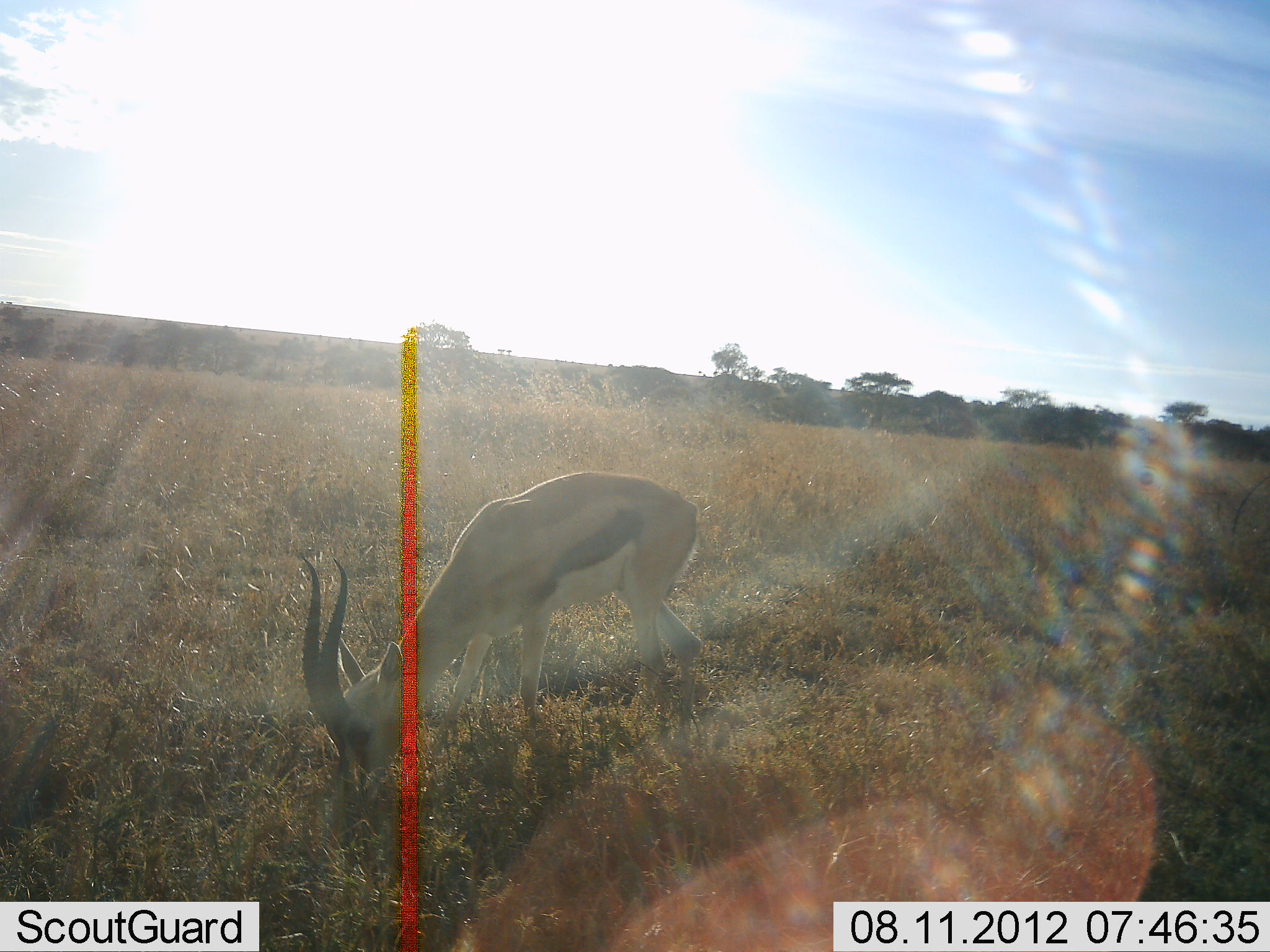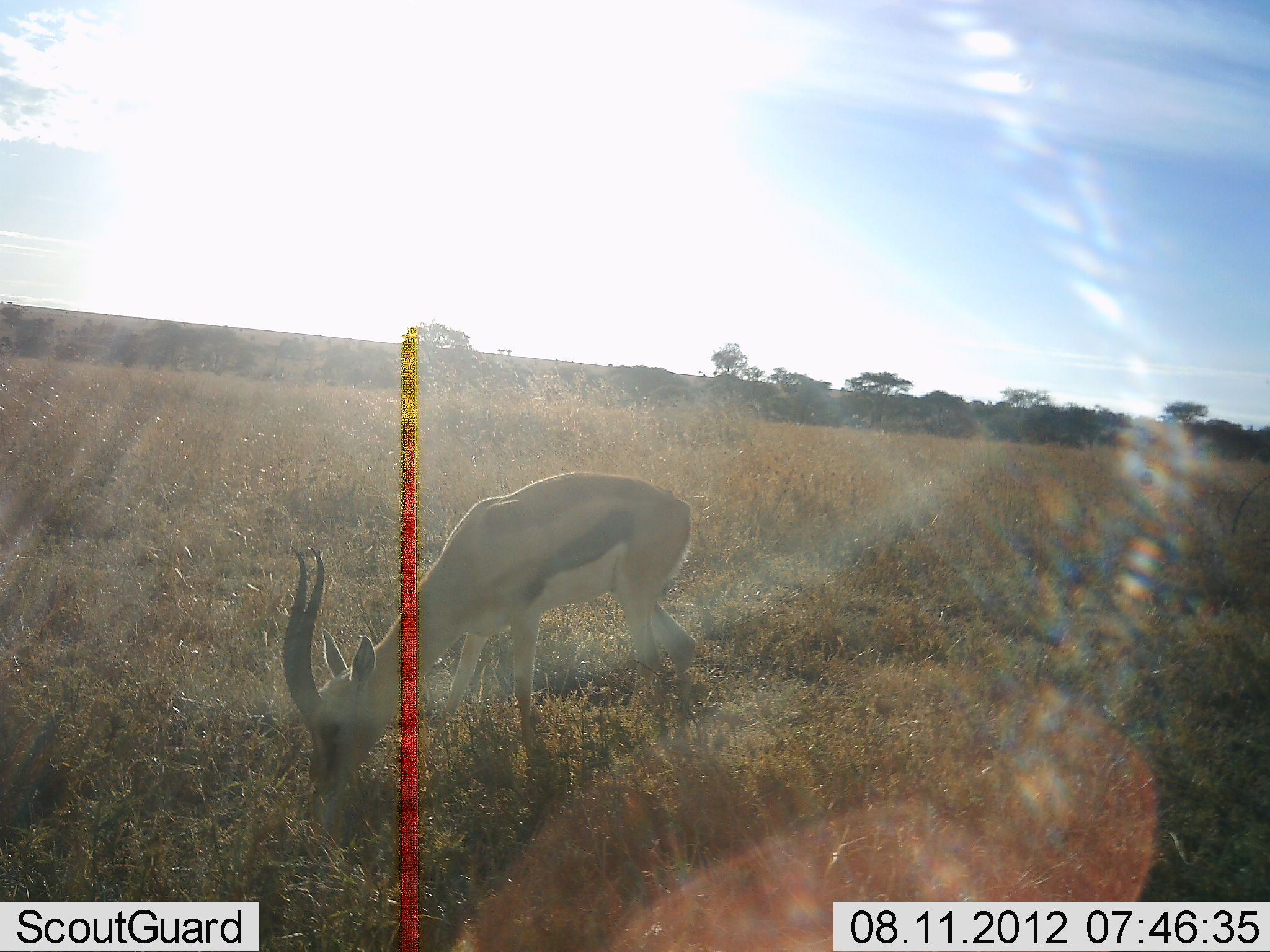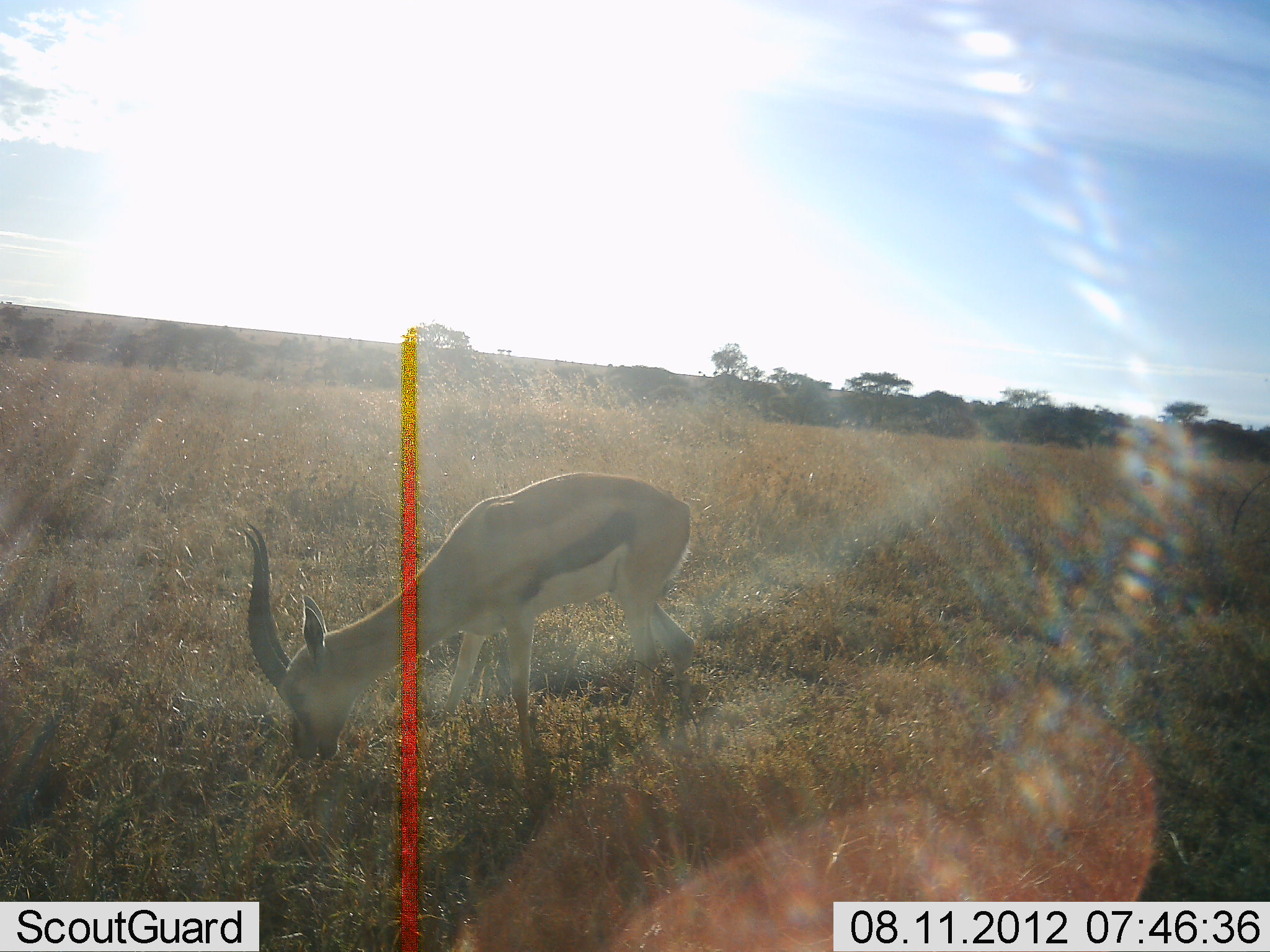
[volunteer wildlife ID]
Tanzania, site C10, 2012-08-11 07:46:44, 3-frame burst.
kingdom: Animalia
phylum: Chordata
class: Mammalia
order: Artiodactyla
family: Bovidae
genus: Eudorcas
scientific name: Eudorcas thomsonii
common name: thomson's gazelle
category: gazellethomsons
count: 1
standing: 20%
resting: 0%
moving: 10%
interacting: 0%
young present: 0%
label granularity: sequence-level